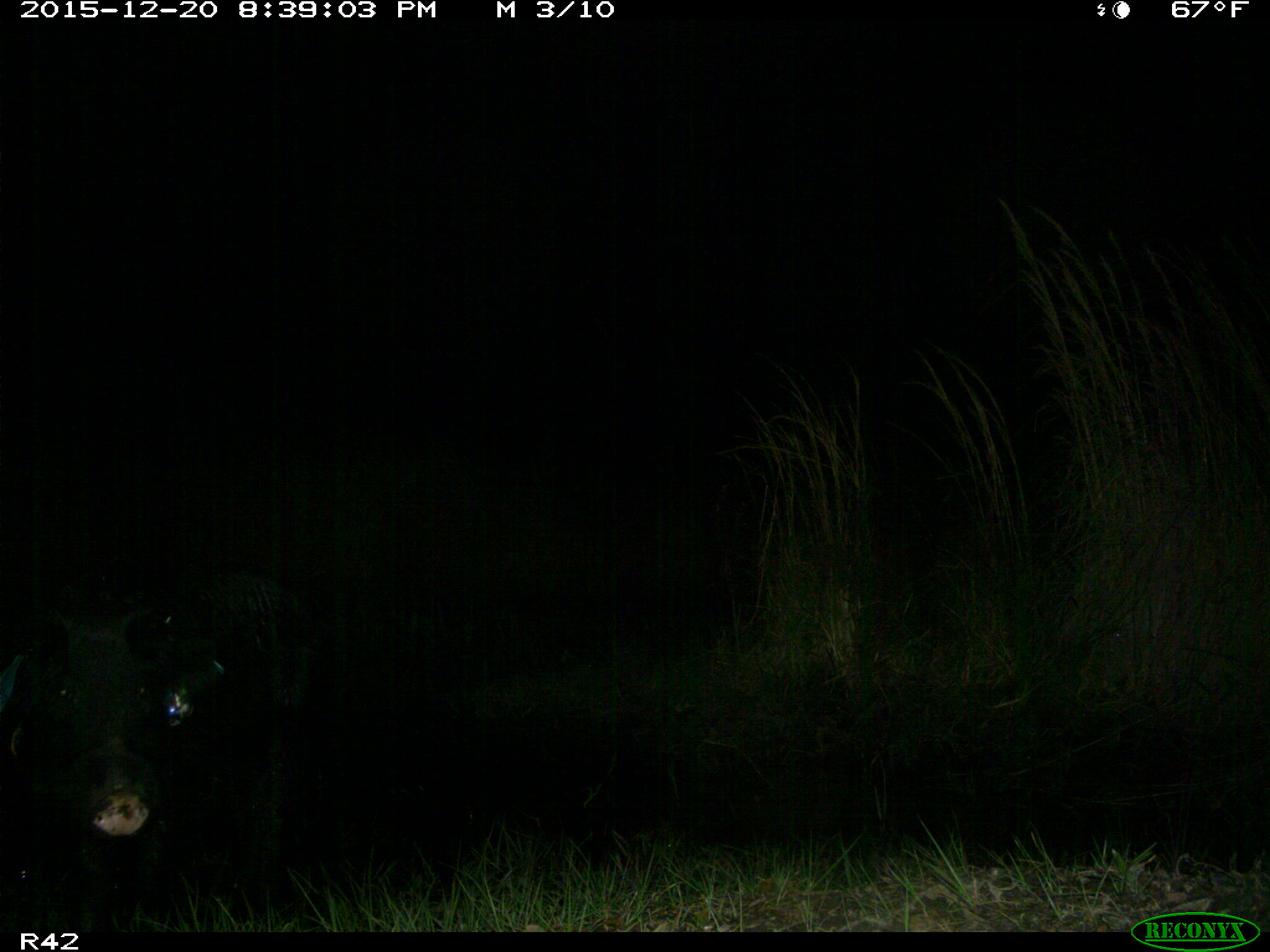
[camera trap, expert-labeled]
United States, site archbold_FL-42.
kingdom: Animalia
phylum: Chordata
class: Mammalia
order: Artiodactyla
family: Suidae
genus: Sus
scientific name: Sus scrofa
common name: wild boar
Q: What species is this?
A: Sus scrofa (wild boar).